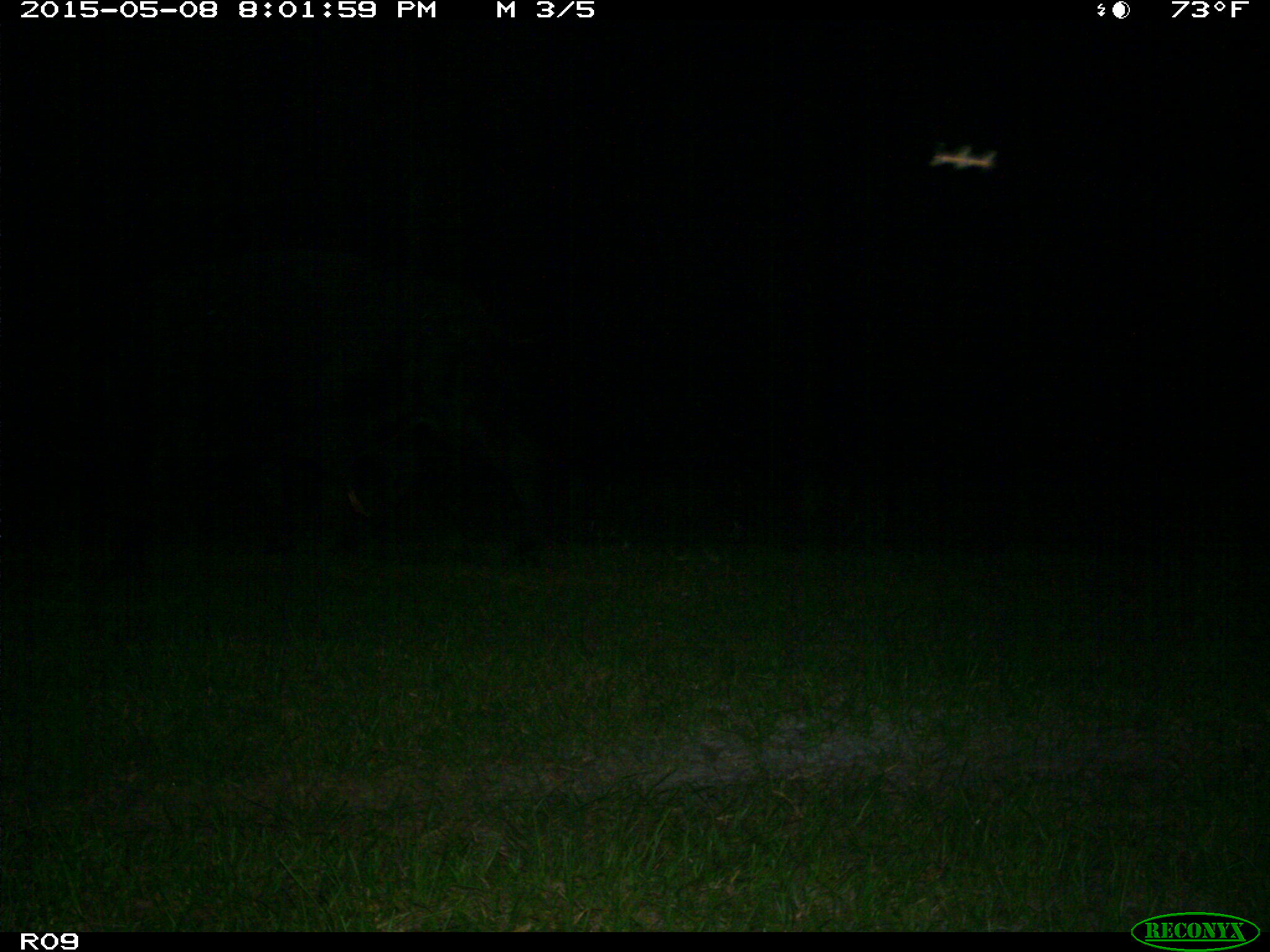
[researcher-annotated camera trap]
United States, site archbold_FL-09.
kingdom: Animalia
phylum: Chordata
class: Mammalia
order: Artiodactyla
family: Bovidae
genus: Bos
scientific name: Bos taurus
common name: domestic cow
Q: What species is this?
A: Bos taurus (domestic cow).